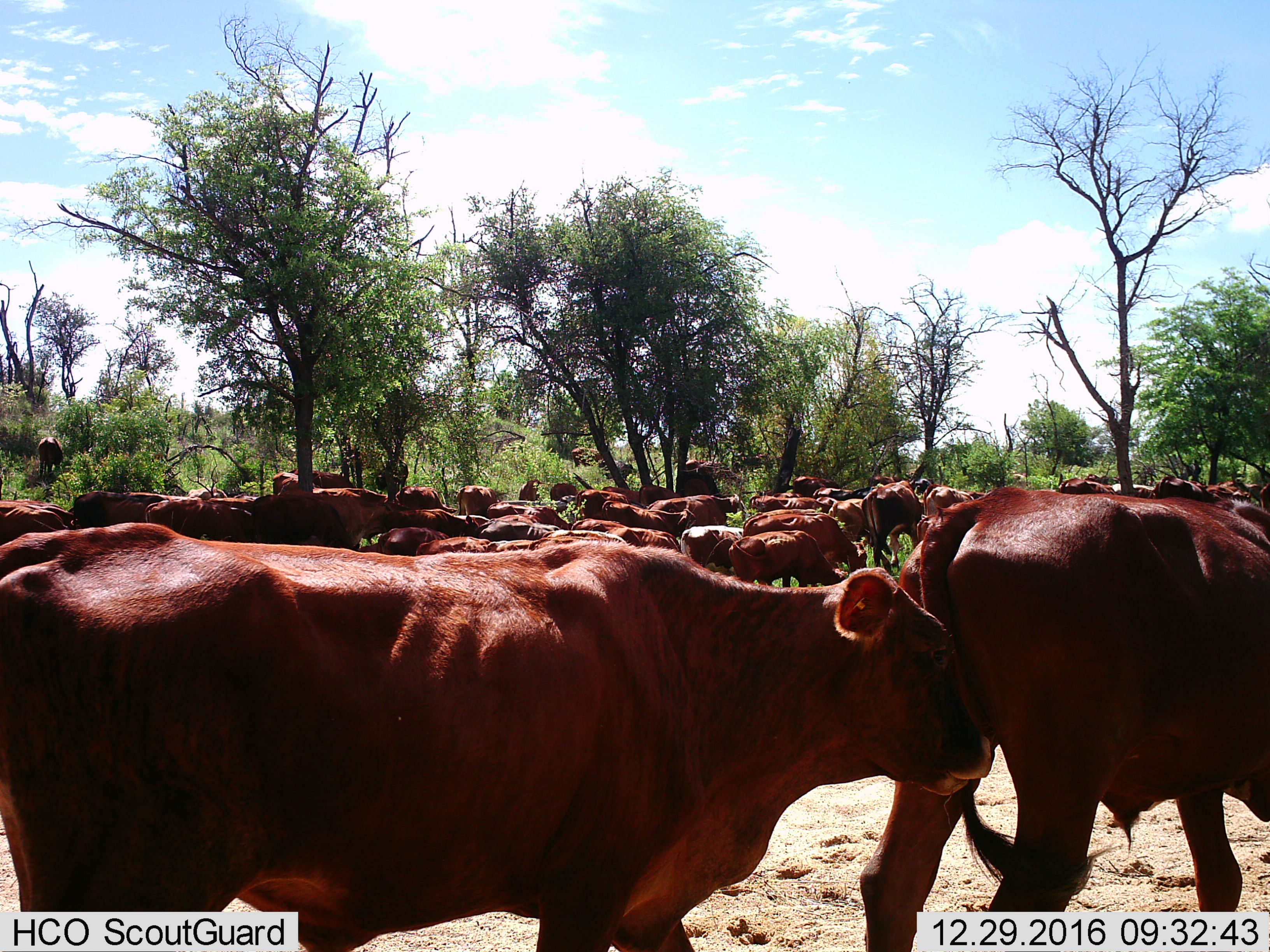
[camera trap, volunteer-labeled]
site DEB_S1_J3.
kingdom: Animalia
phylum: Chordata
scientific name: Vertebrata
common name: domestic animal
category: domesticanimal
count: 11-50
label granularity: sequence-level